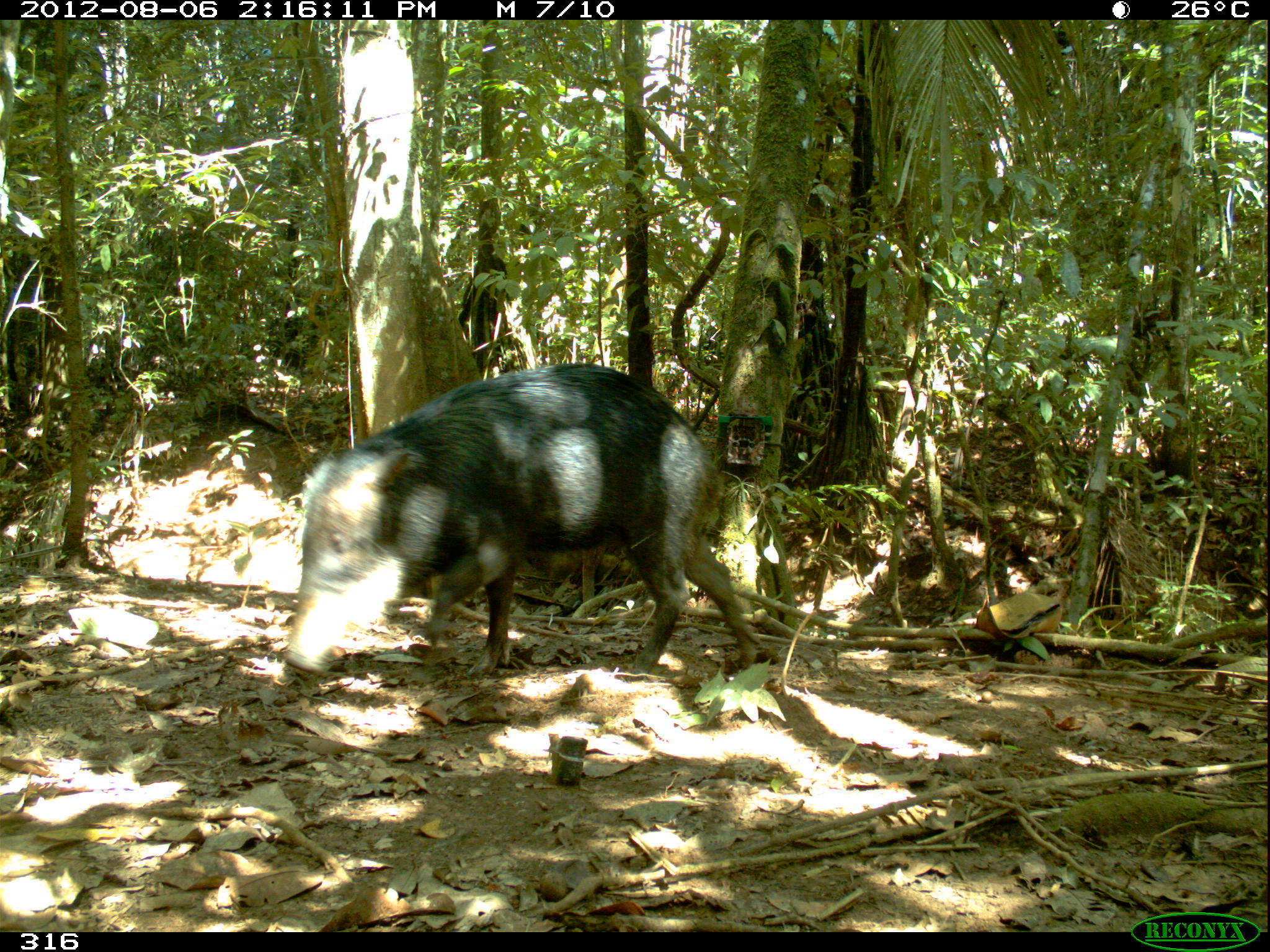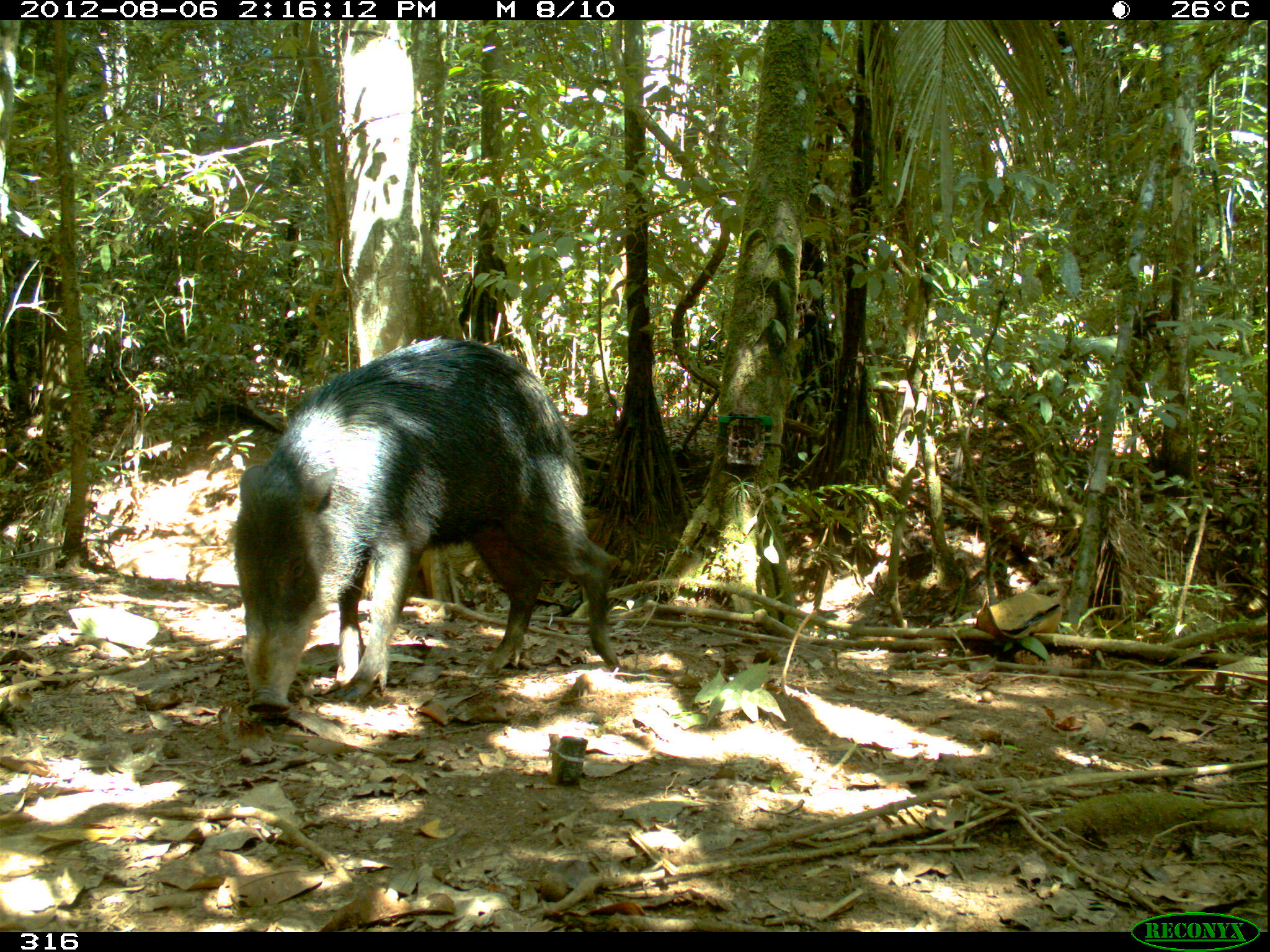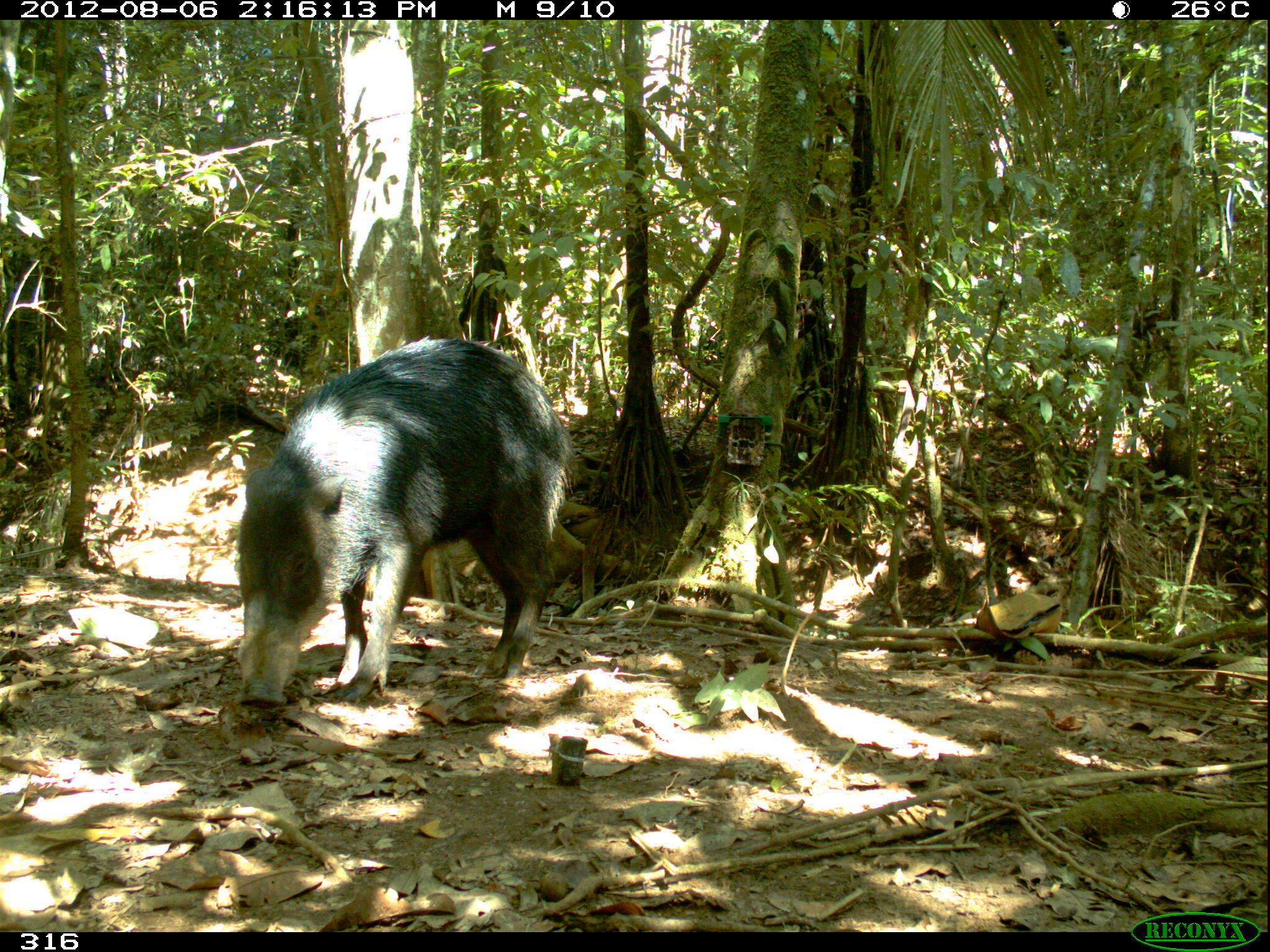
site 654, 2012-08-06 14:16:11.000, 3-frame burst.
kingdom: Animalia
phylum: Chordata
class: Mammalia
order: Artiodactyla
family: Tayassuidae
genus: Tayassu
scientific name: Tayassu pecari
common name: white-lipped peccary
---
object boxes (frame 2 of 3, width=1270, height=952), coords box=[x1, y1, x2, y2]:
tayassu pecari: box=[232, 335, 620, 715]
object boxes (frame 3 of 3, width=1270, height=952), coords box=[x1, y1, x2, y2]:
tayassu pecari: box=[236, 335, 581, 711]